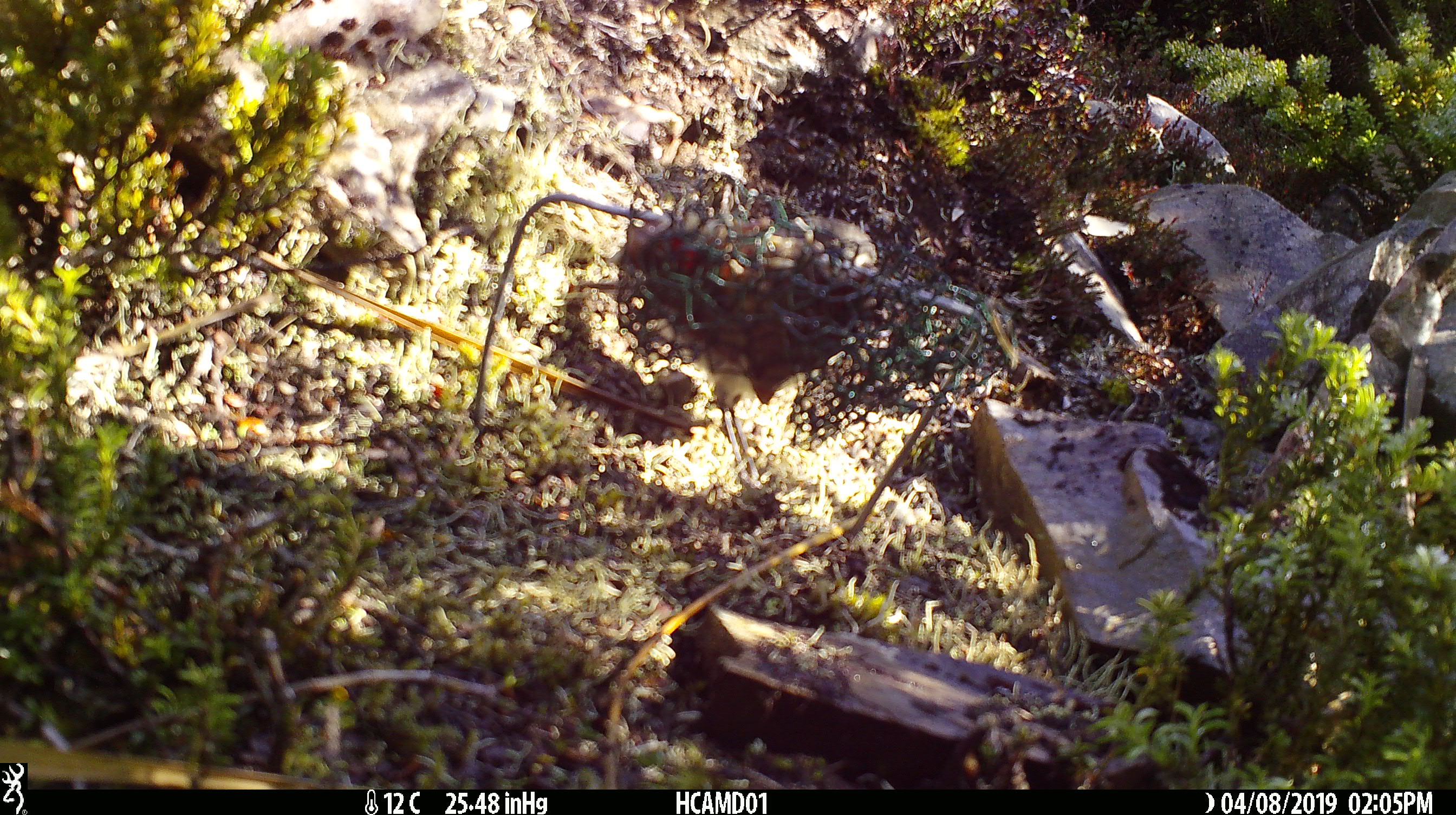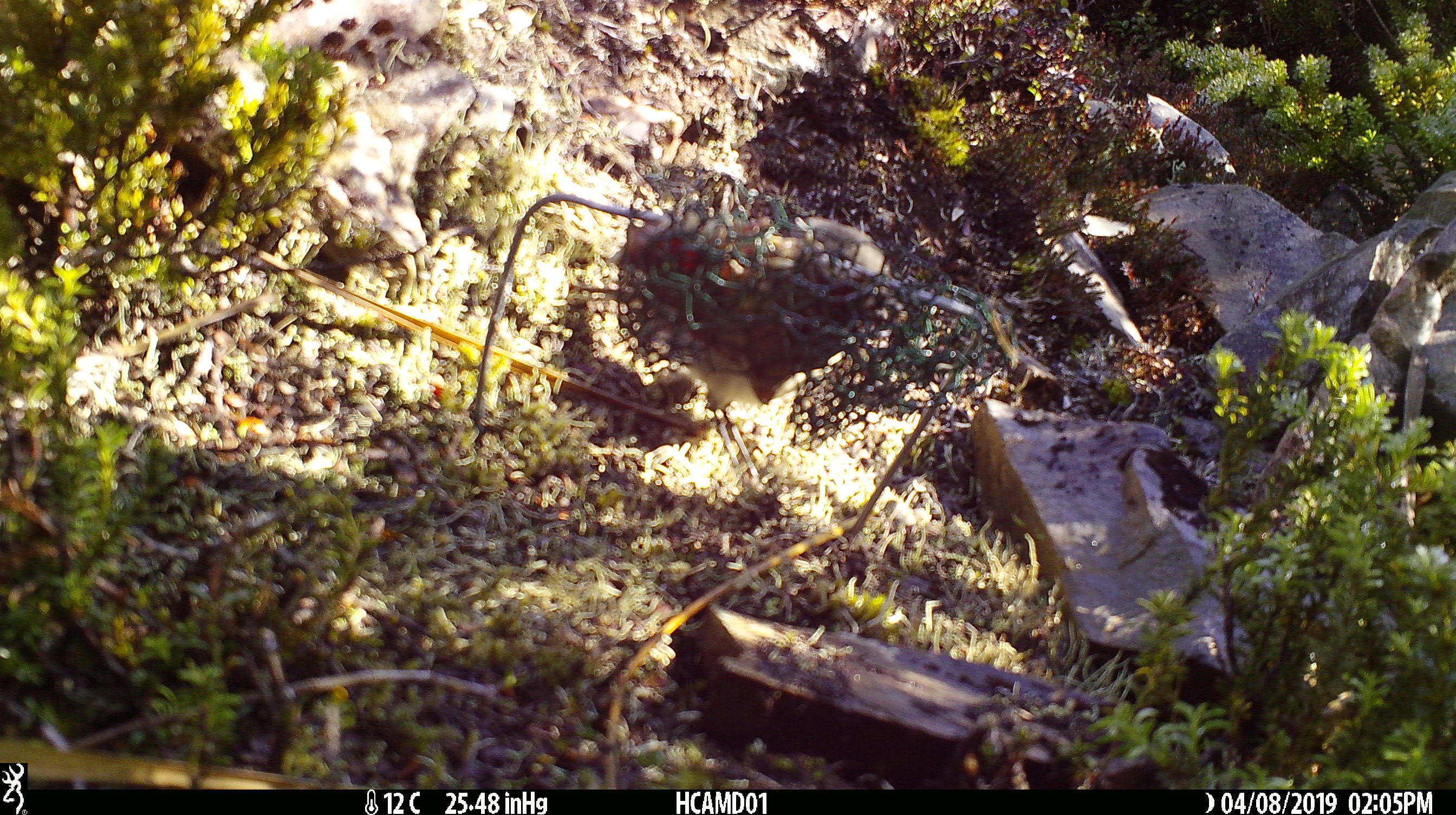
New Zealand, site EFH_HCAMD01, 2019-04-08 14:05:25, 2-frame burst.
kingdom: Animalia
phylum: Chordata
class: Aves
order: Passeriformes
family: Petroicidae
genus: Petroica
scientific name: Petroica australis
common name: new zealand robin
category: robin